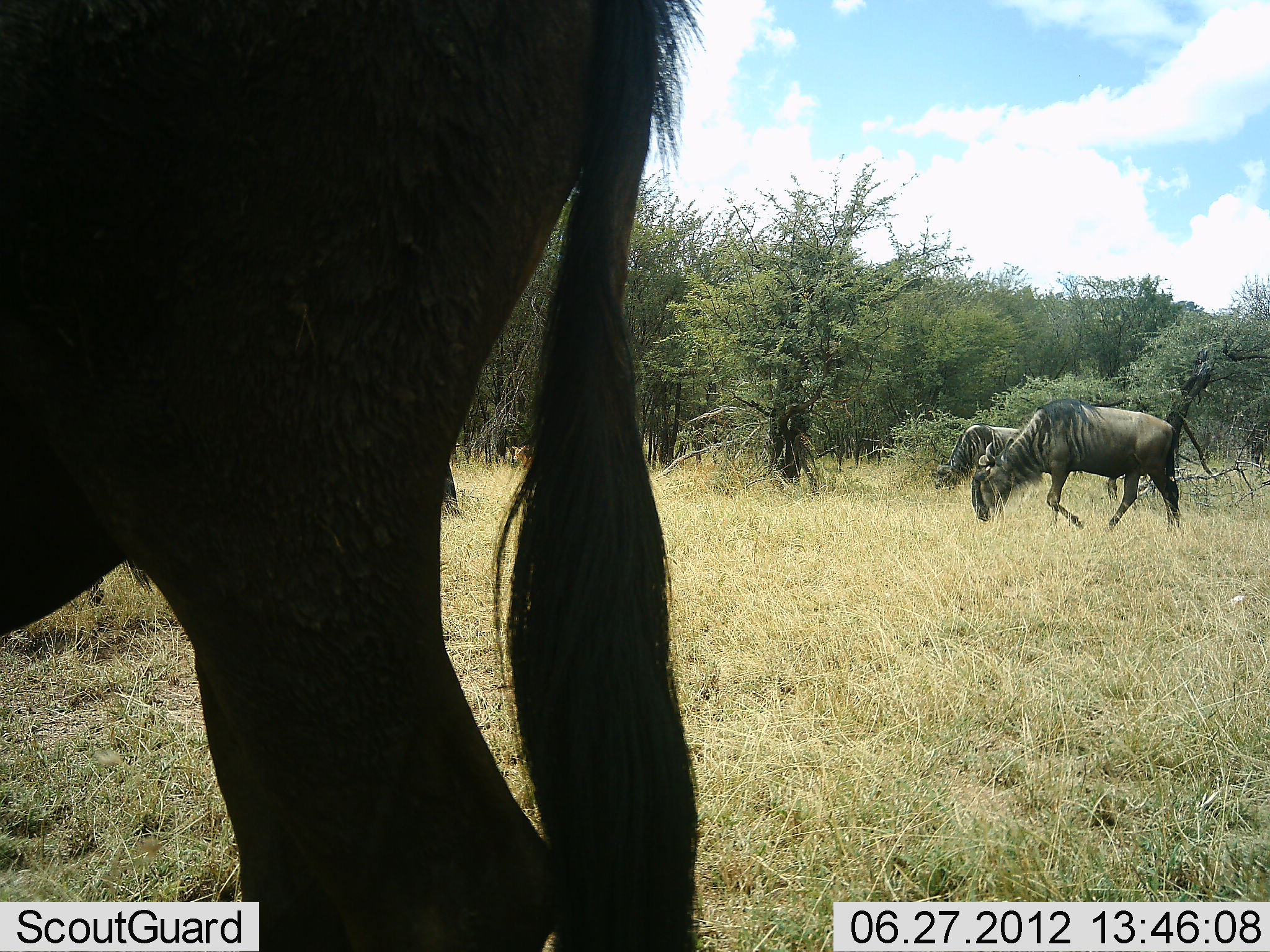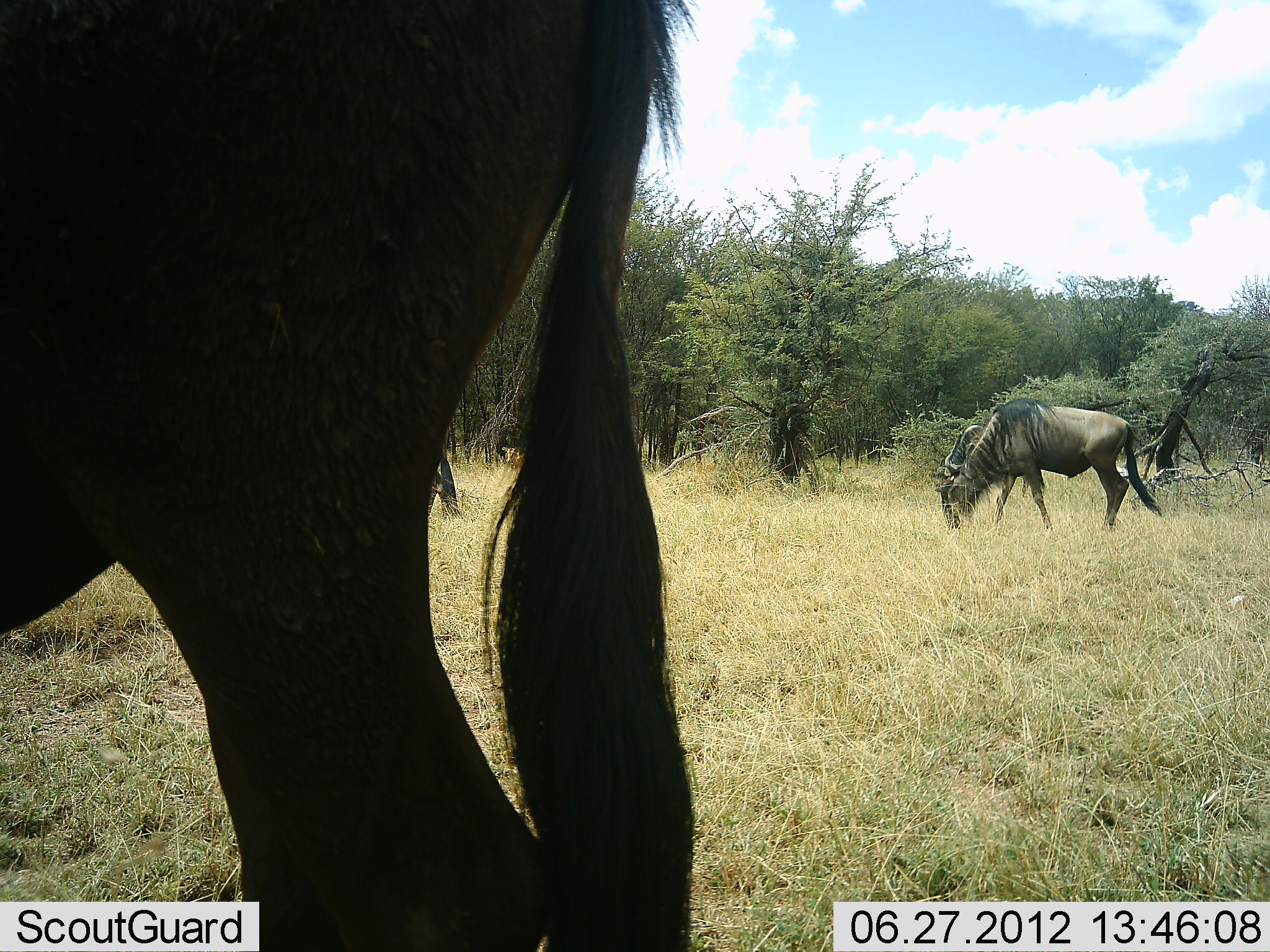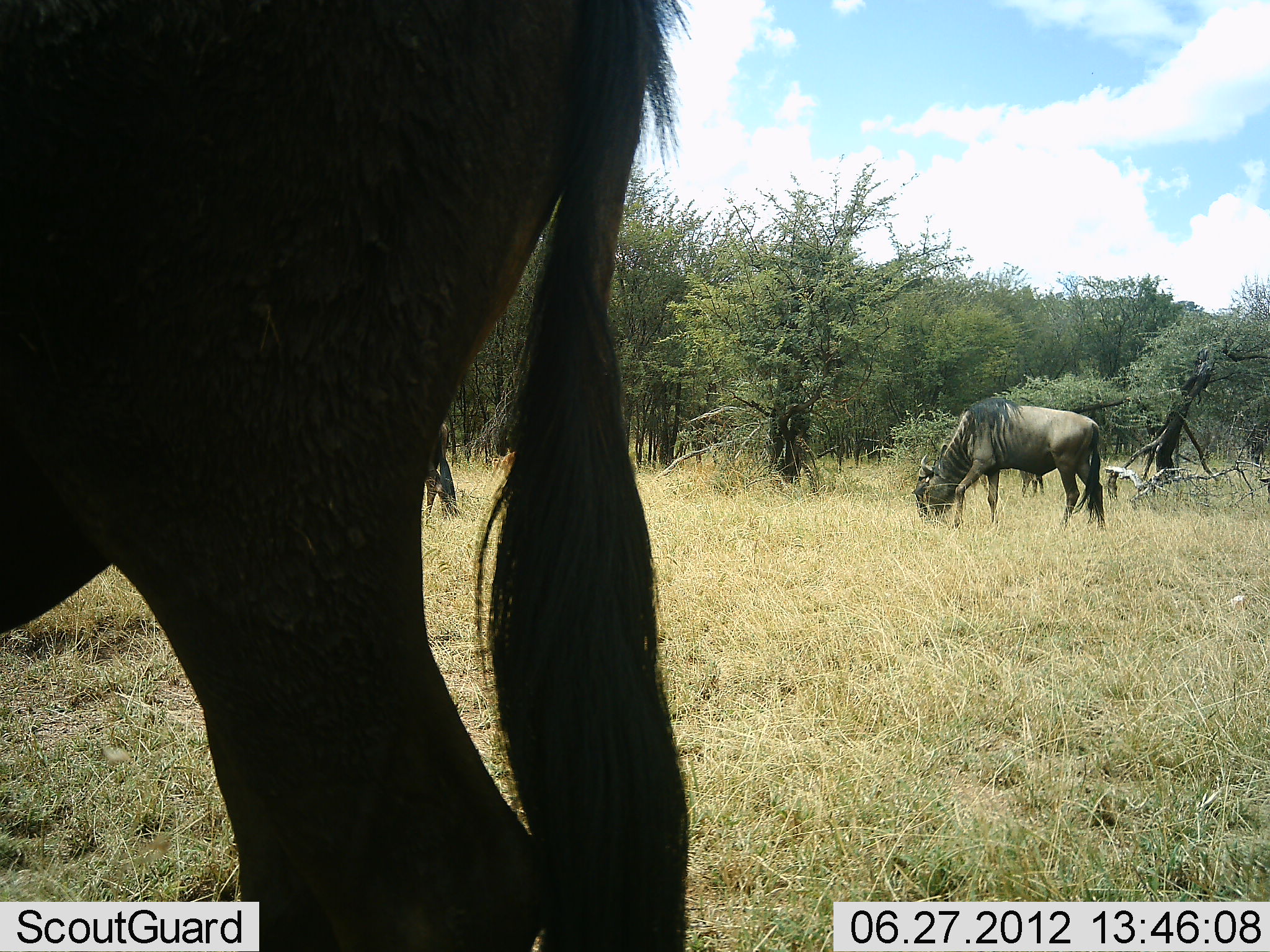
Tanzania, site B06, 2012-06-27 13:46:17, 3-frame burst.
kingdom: Animalia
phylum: Chordata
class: Mammalia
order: Artiodactyla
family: Bovidae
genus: Connochaetes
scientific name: Connochaetes taurinus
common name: blue wildebeest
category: wildebeest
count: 3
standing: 36%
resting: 0%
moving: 45%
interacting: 0%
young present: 0%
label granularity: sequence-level